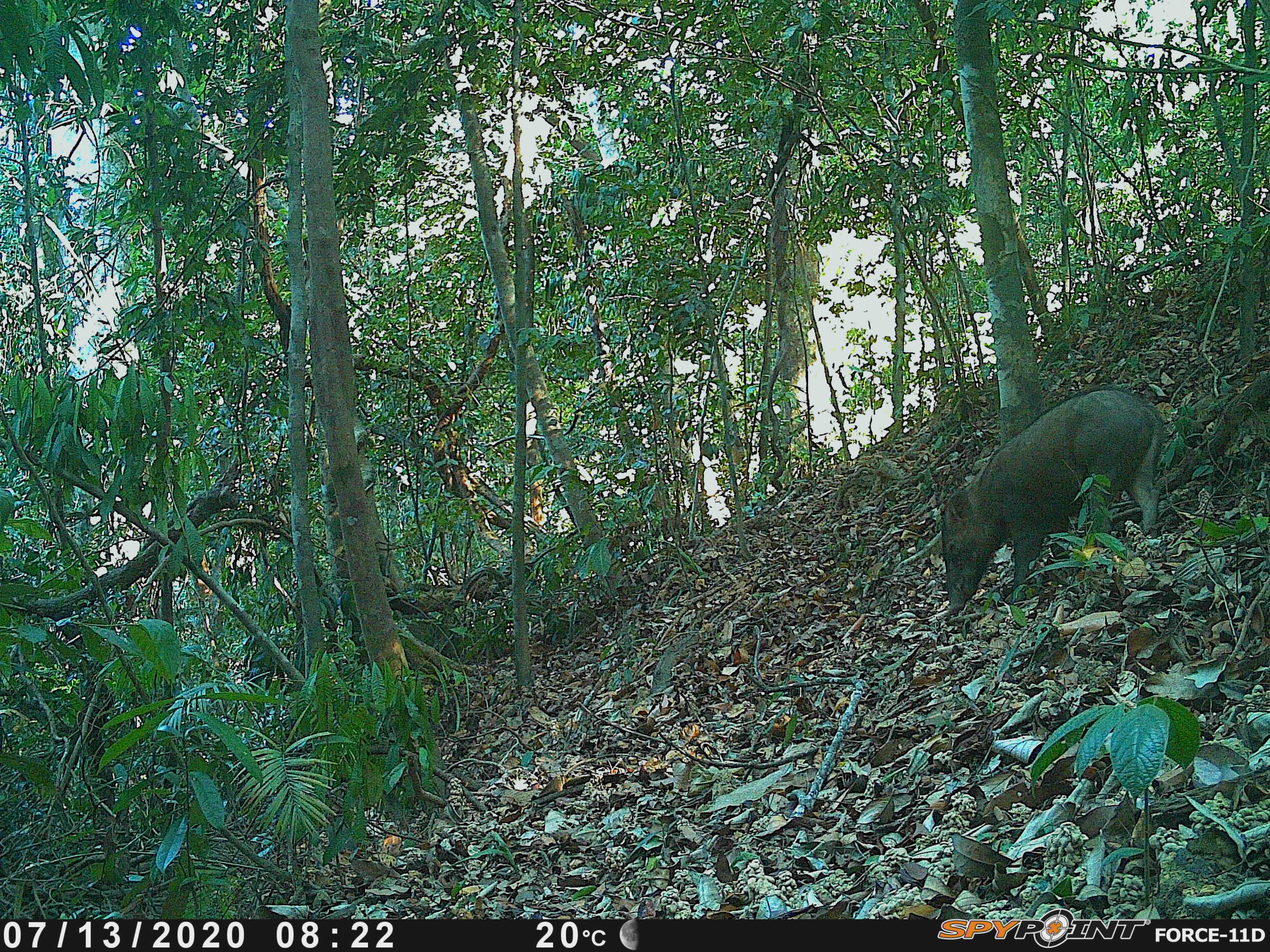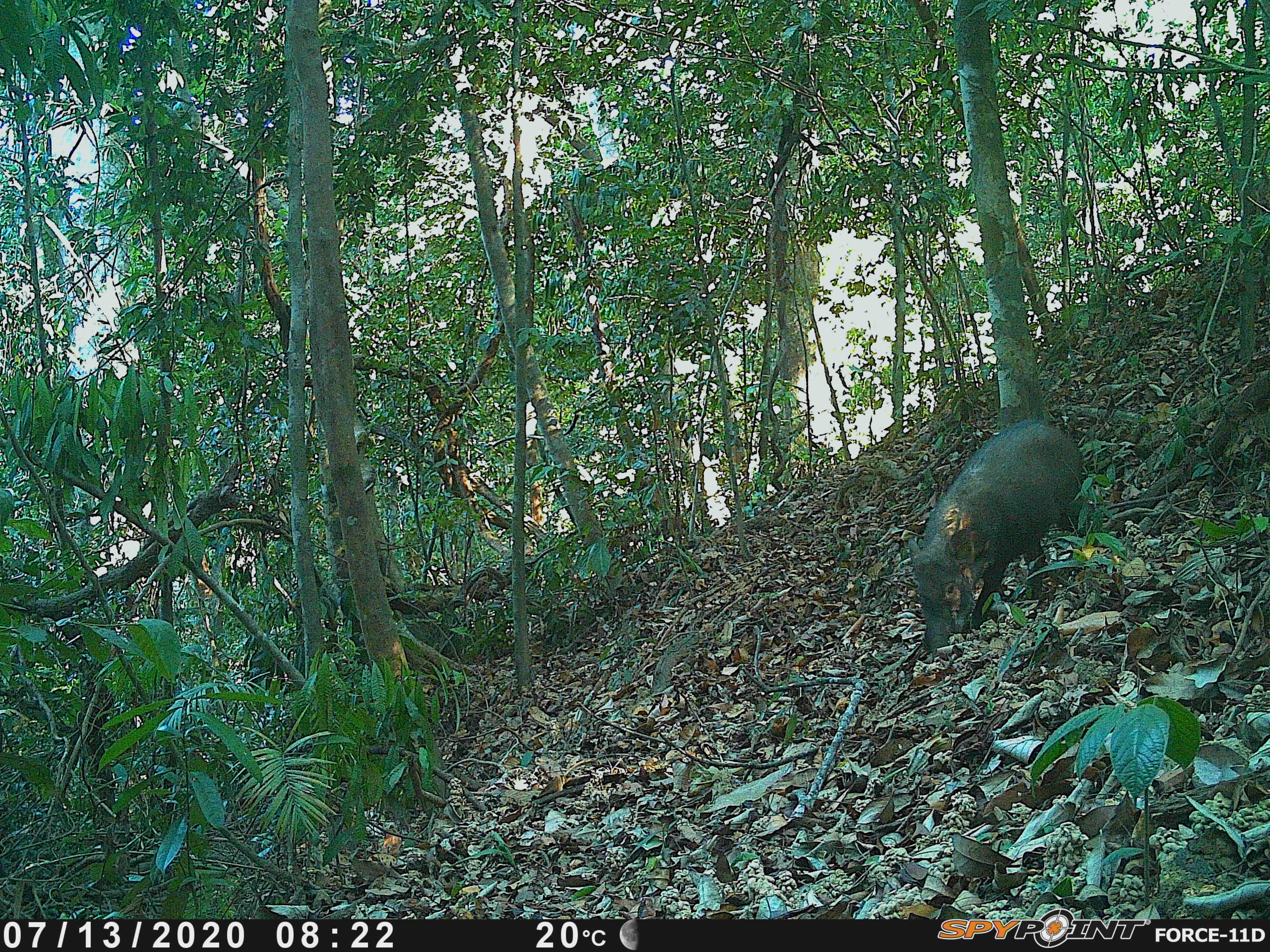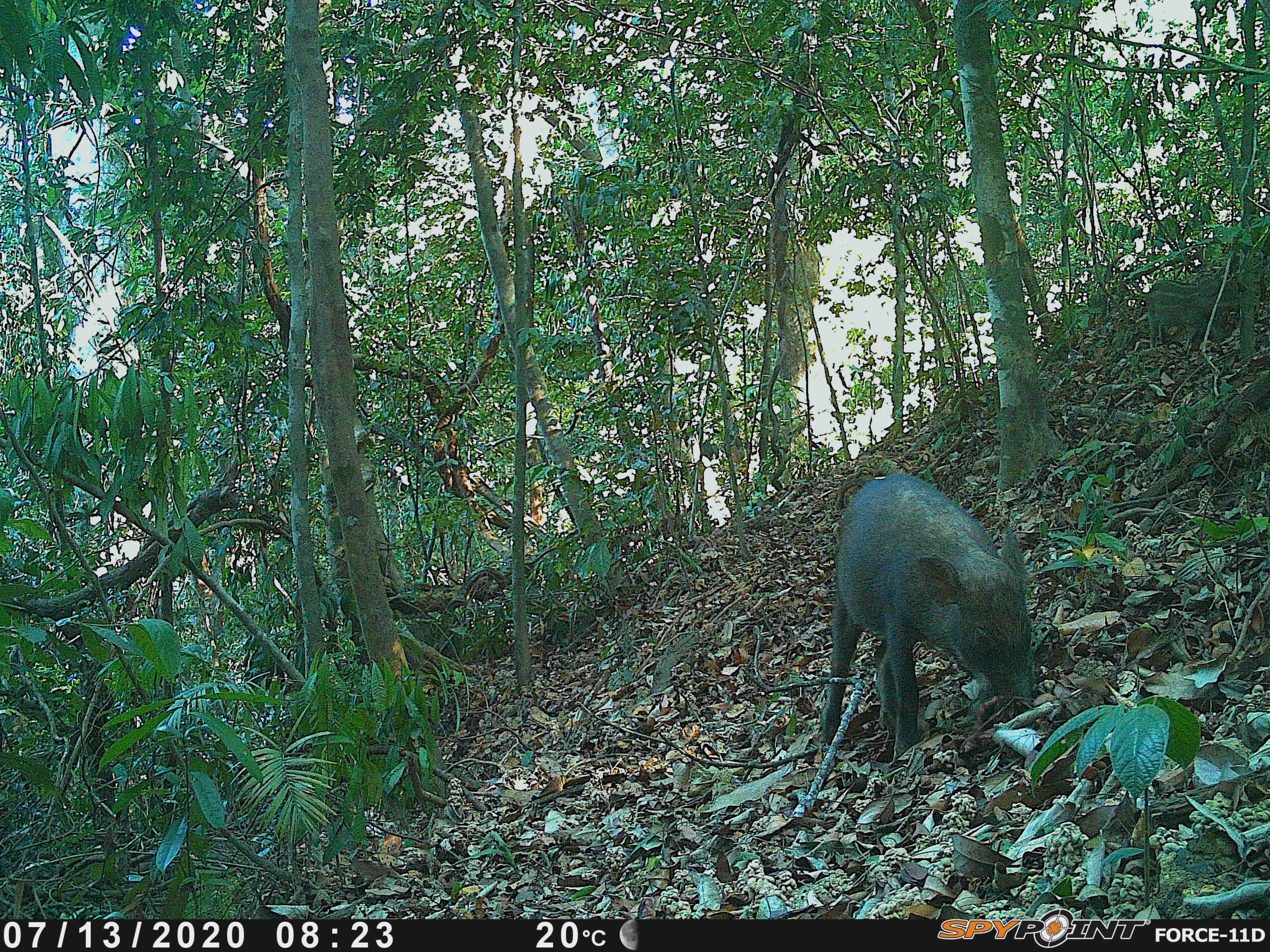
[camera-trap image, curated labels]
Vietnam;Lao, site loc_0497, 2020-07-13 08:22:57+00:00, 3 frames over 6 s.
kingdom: Animalia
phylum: Chordata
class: Mammalia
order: Artiodactyla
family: Suidae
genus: Sus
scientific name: Sus scrofa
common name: eurasian wild pig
Eurasian wild pig (Sus scrofa). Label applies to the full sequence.